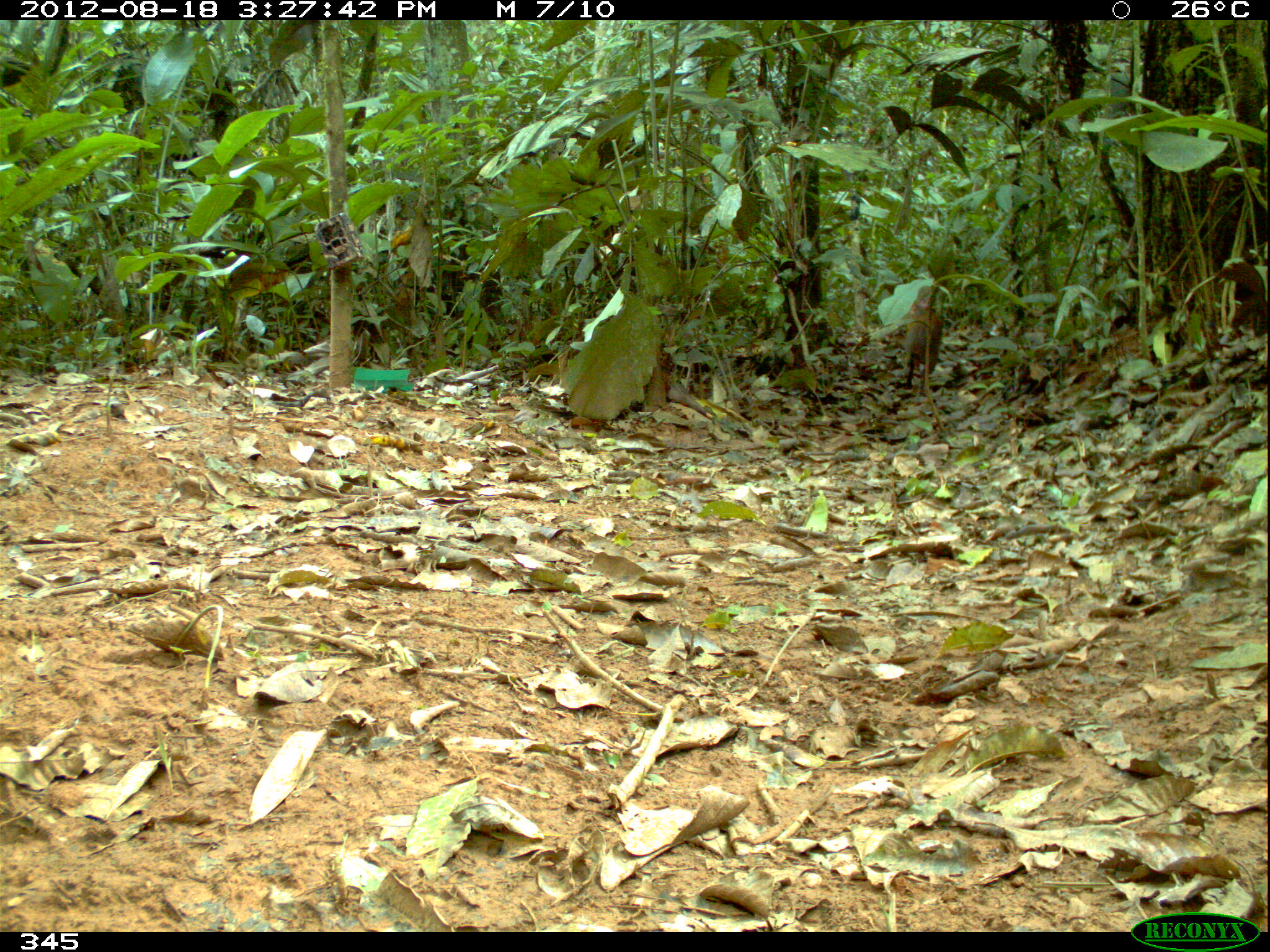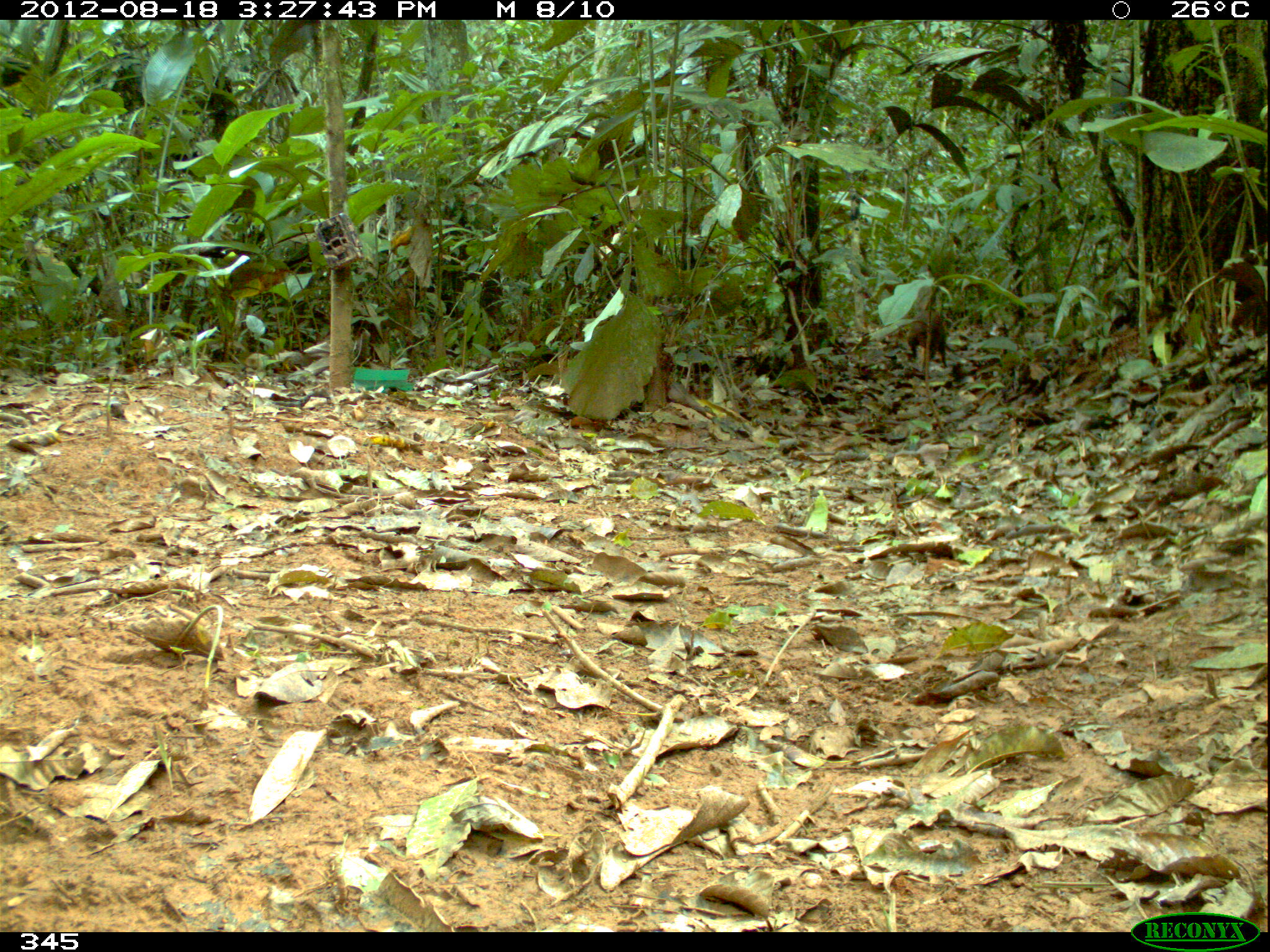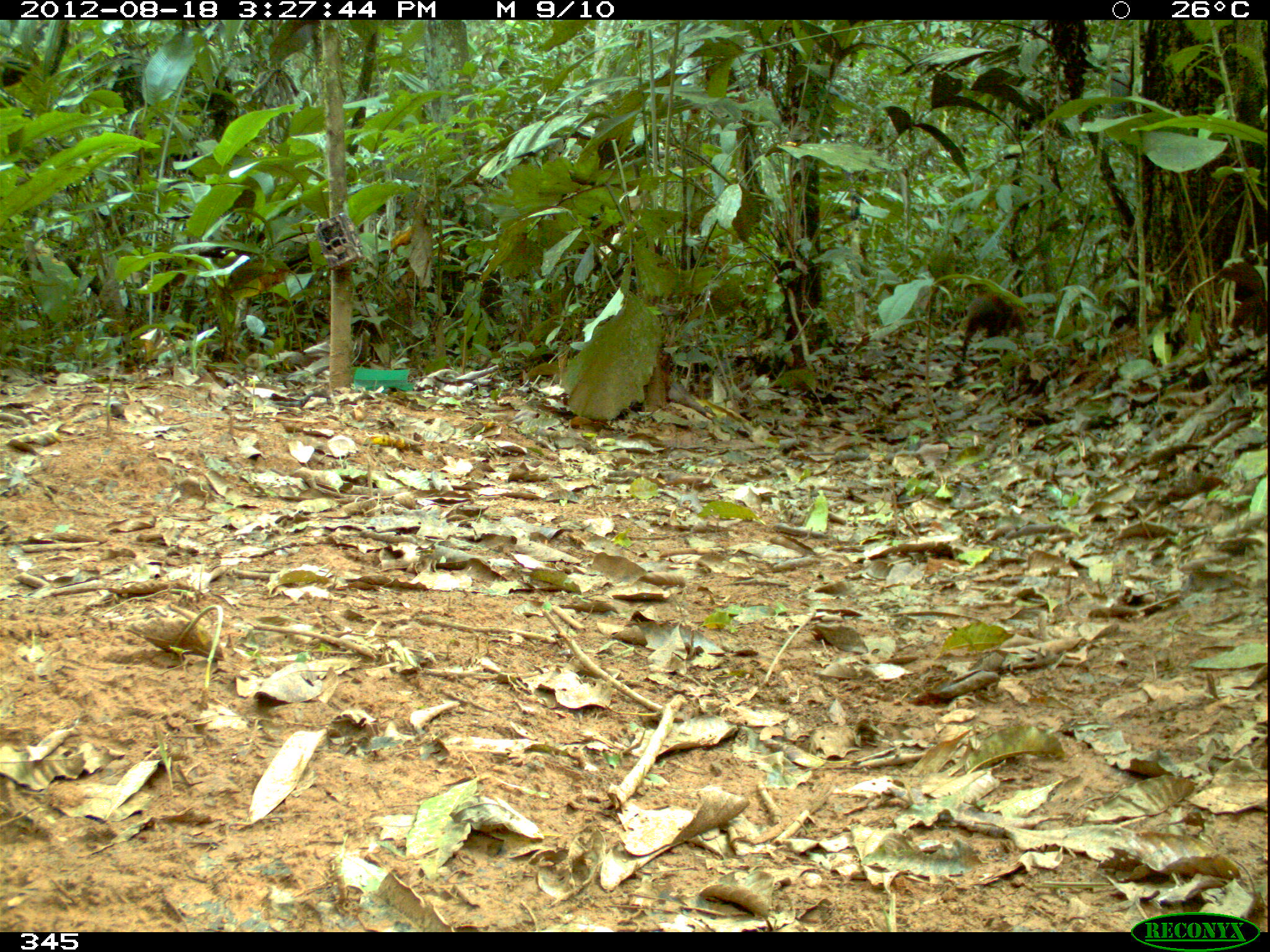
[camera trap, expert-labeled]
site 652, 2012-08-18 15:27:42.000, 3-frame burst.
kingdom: Animalia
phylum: Chordata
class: Mammalia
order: Rodentia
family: Dasyproctidae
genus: Dasyprocta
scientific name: Dasyprocta punctata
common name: central american agouti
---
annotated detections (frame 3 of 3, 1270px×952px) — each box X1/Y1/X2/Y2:
dasyprocta punctata: 958/289/1033/368